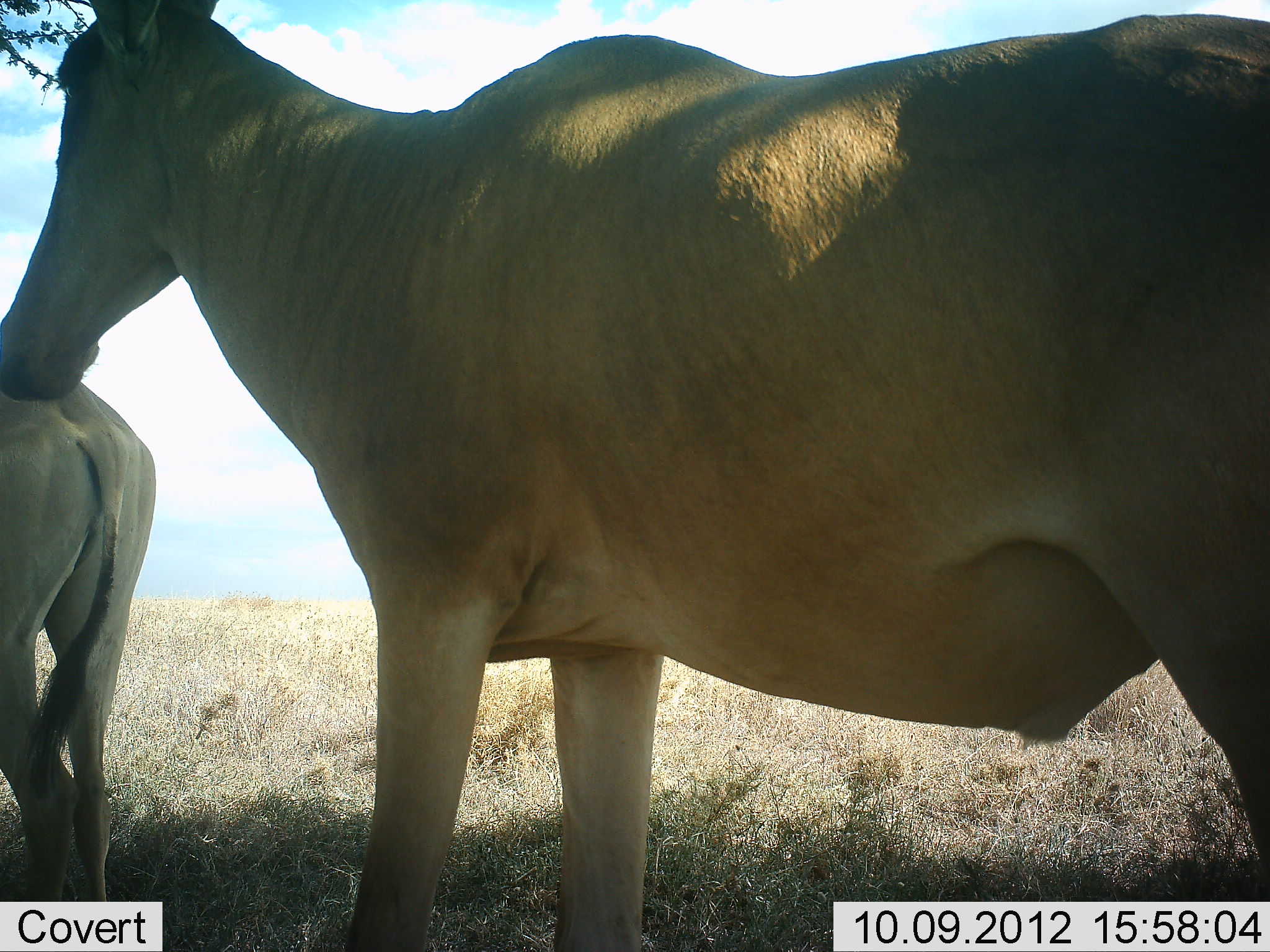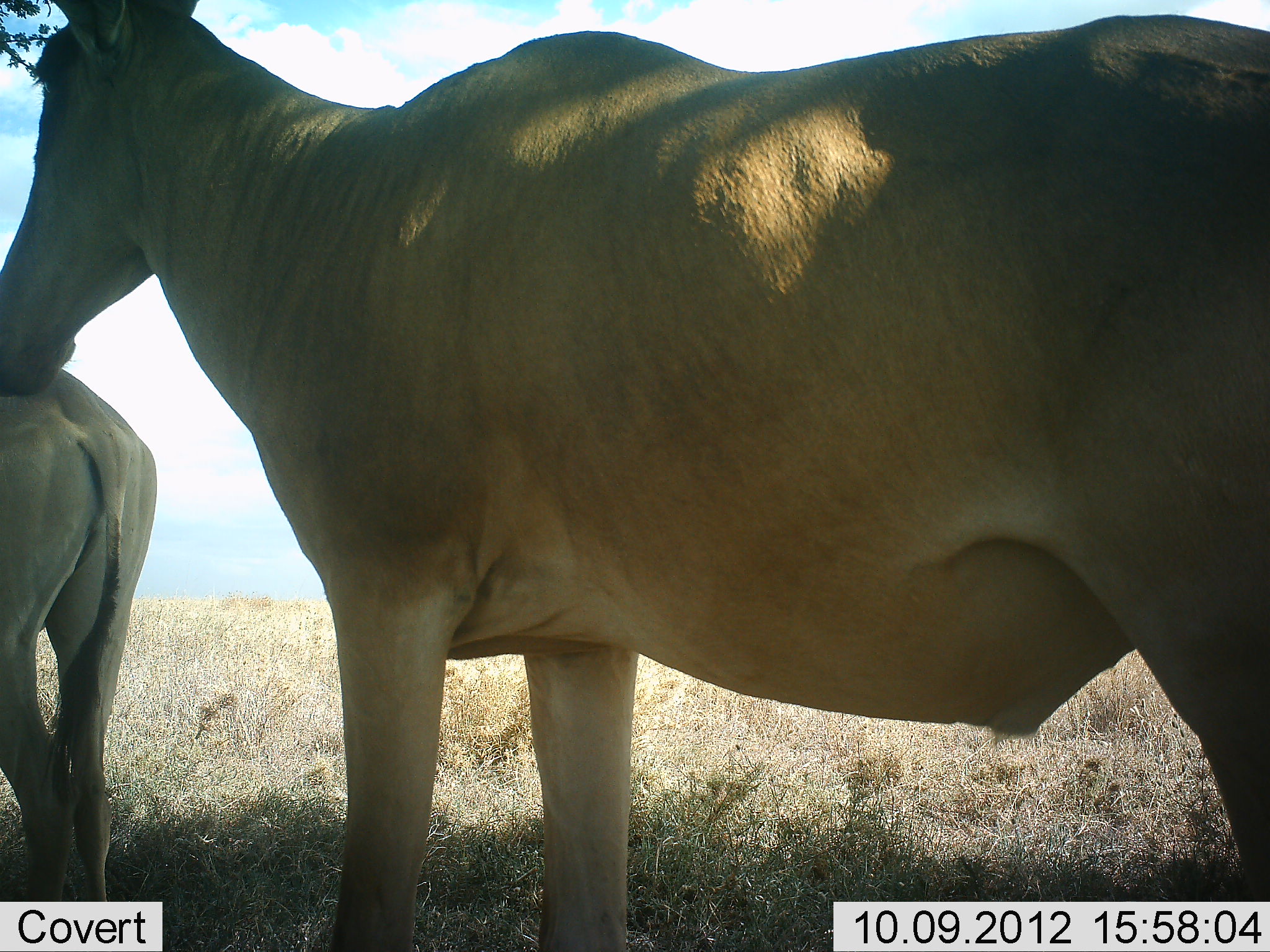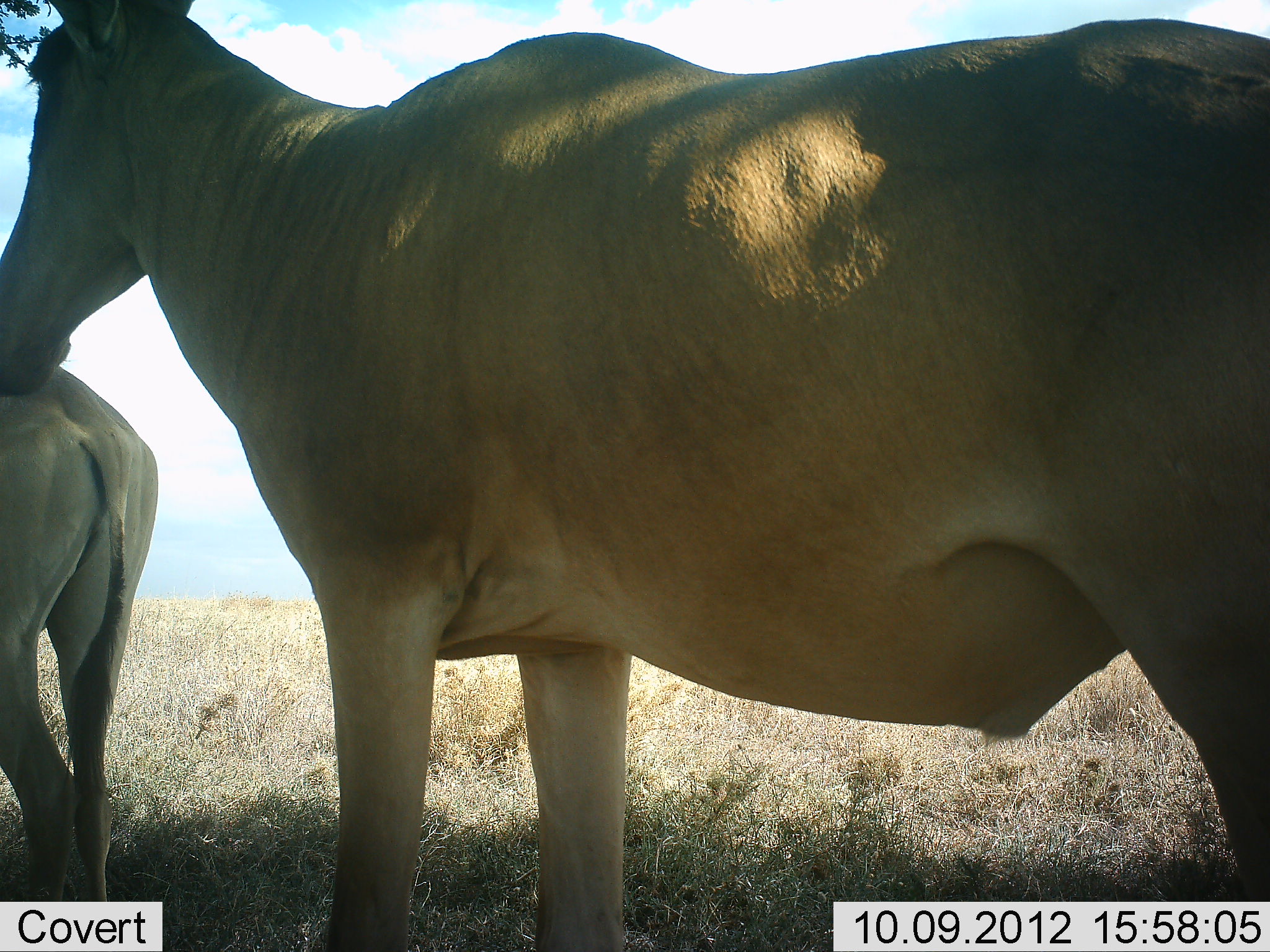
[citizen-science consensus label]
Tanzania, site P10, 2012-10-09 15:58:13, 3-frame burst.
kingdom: Animalia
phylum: Chordata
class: Mammalia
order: Artiodactyla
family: Bovidae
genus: Alcelaphus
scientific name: Alcelaphus buselaphus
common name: hartebeest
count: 2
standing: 100%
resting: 0%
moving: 10%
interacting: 0%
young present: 10%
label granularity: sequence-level